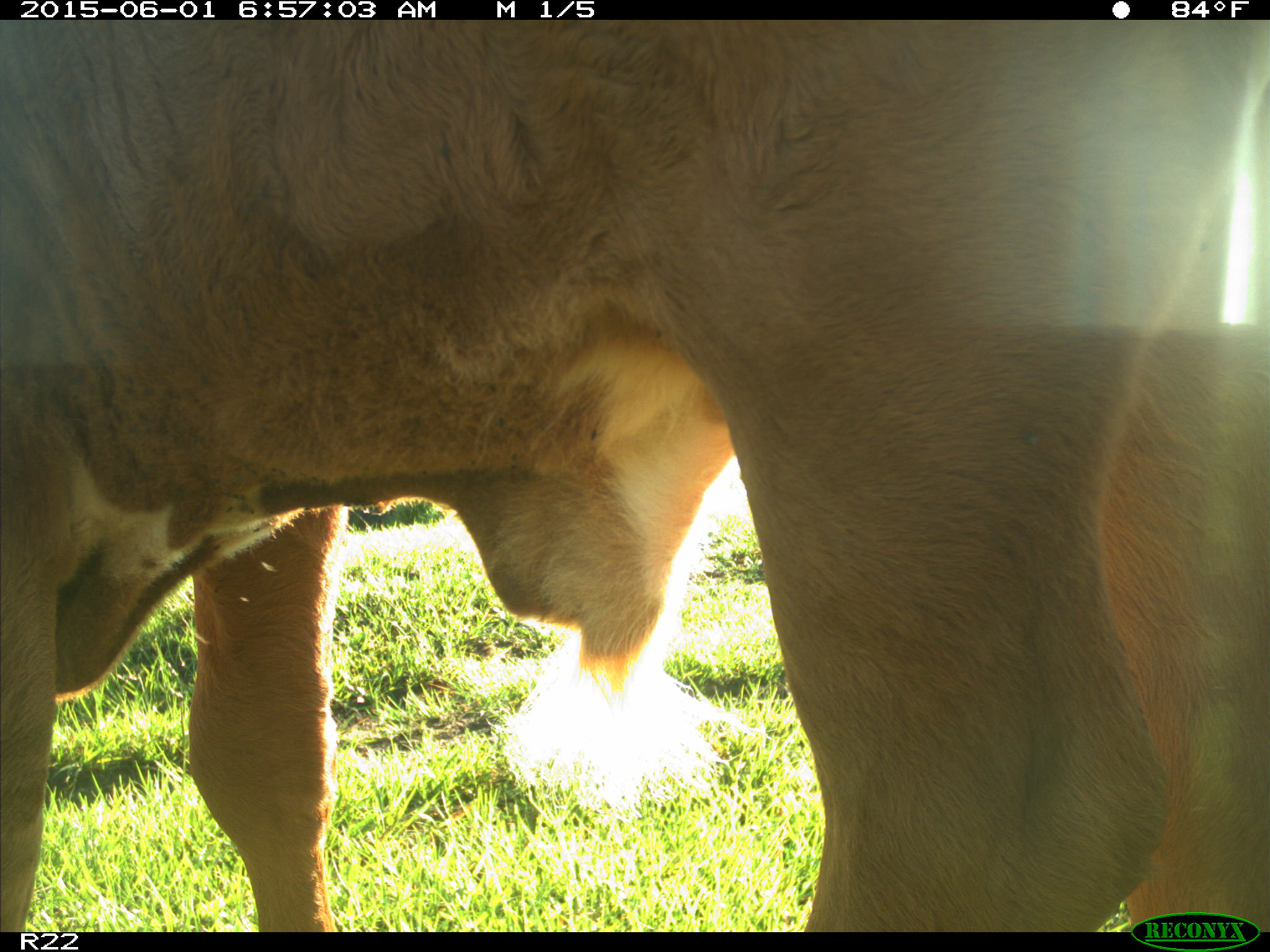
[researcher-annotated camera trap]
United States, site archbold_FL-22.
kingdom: Animalia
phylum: Chordata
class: Mammalia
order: Artiodactyla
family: Bovidae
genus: Bos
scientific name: Bos taurus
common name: domestic cow